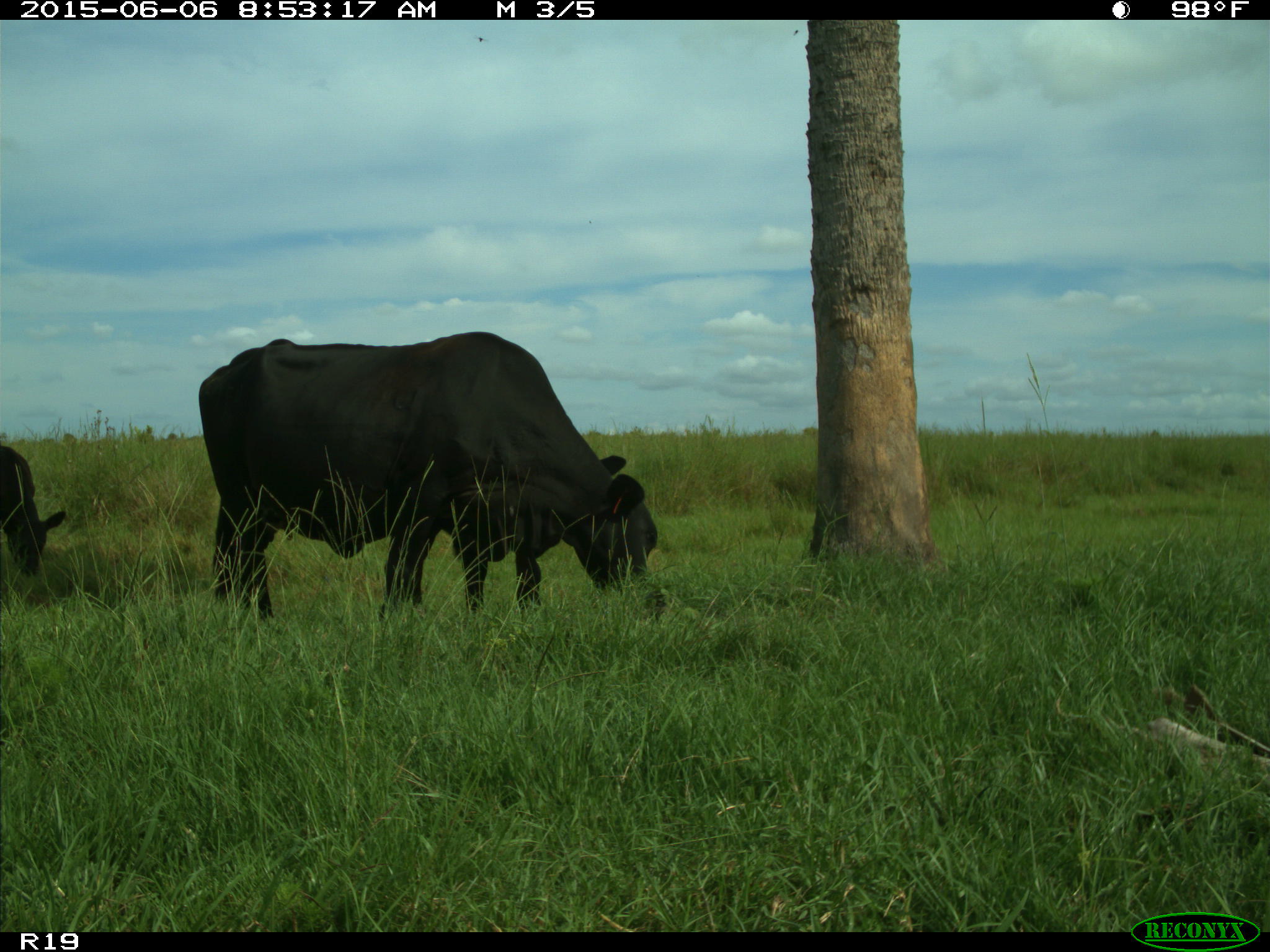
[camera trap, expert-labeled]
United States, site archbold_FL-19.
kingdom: Animalia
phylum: Chordata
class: Mammalia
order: Artiodactyla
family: Bovidae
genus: Bos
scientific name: Bos taurus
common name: domestic cow